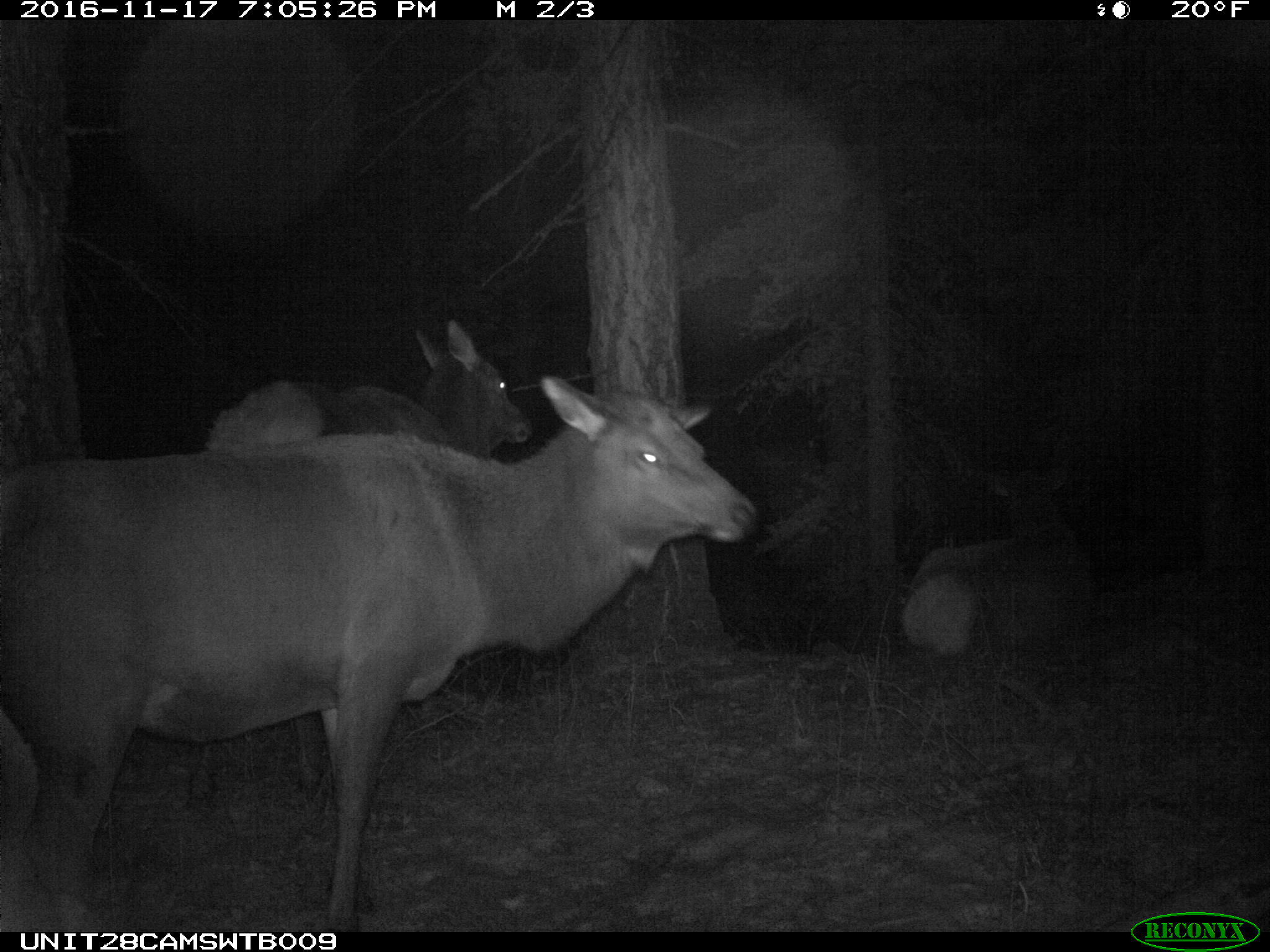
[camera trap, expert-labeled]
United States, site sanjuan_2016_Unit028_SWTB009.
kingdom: Animalia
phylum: Chordata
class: Mammalia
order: Artiodactyla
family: Cervidae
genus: Cervus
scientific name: Cervus elaphus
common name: red deer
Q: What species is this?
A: Cervus elaphus (red deer).